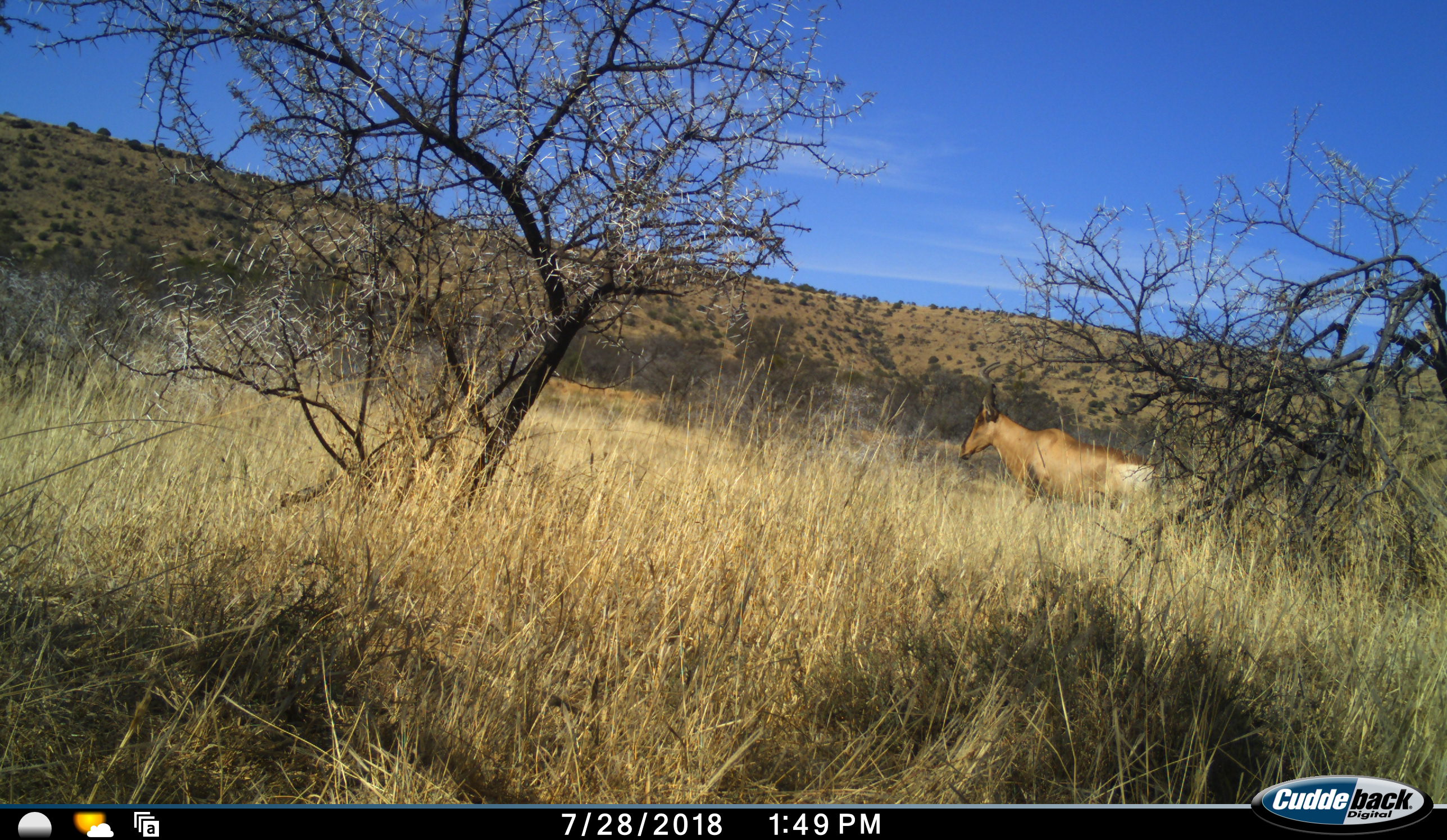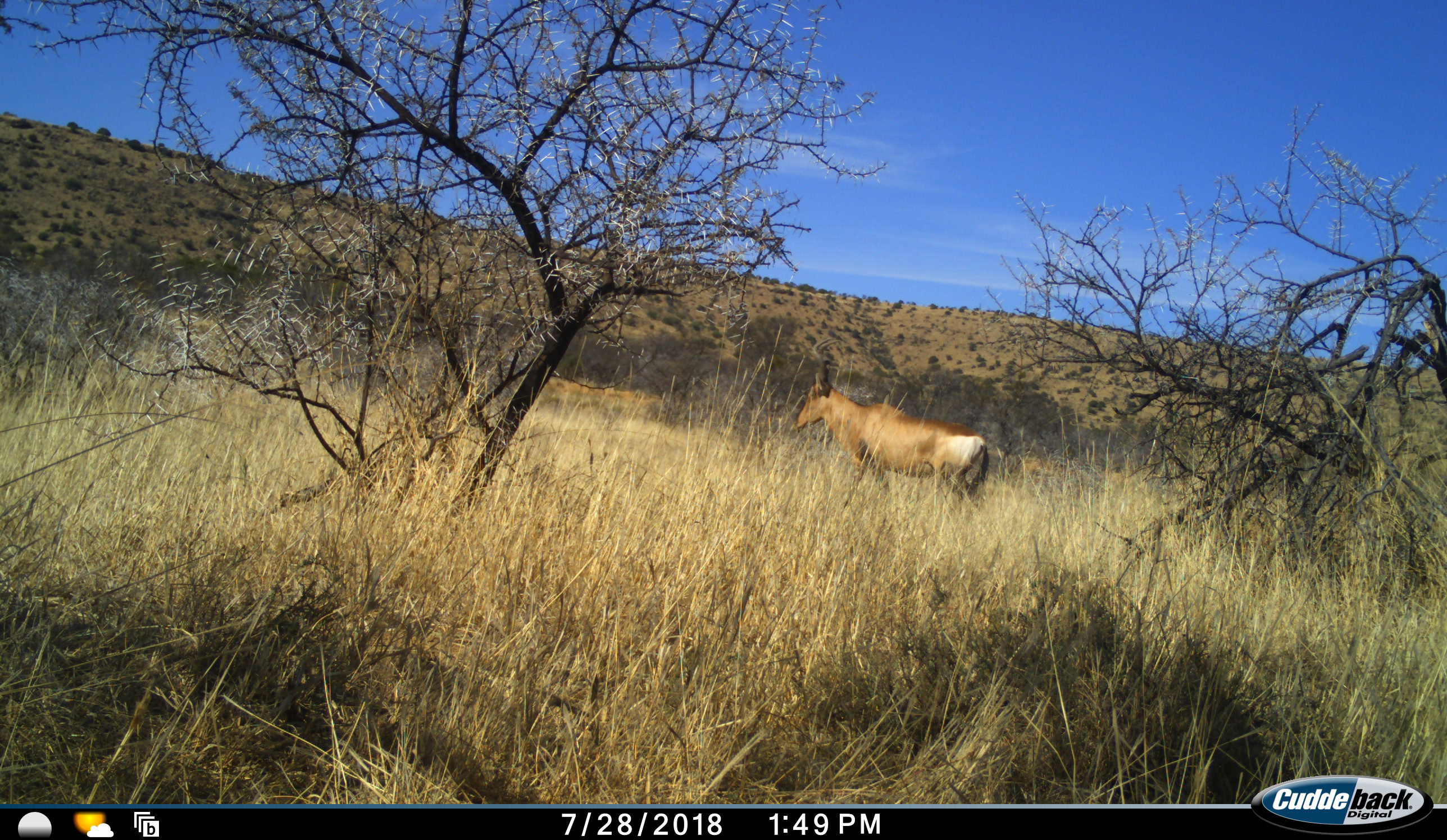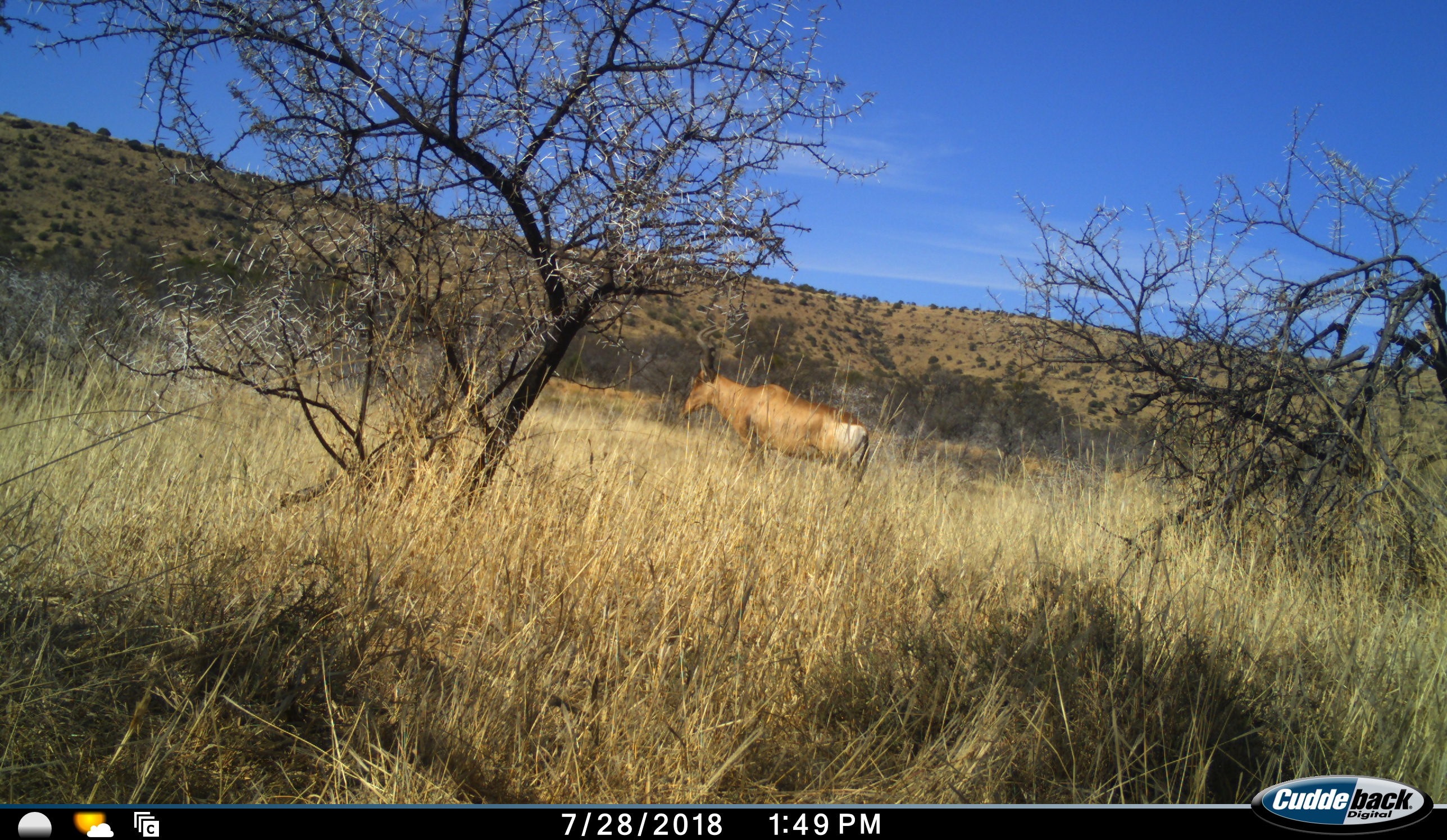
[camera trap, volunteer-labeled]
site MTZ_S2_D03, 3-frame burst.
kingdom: Animalia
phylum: Chordata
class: Mammalia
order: Artiodactyla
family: Bovidae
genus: Alcelaphus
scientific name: Alcelaphus buselaphus caama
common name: red hartebeest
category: hartebeestred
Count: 1.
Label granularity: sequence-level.